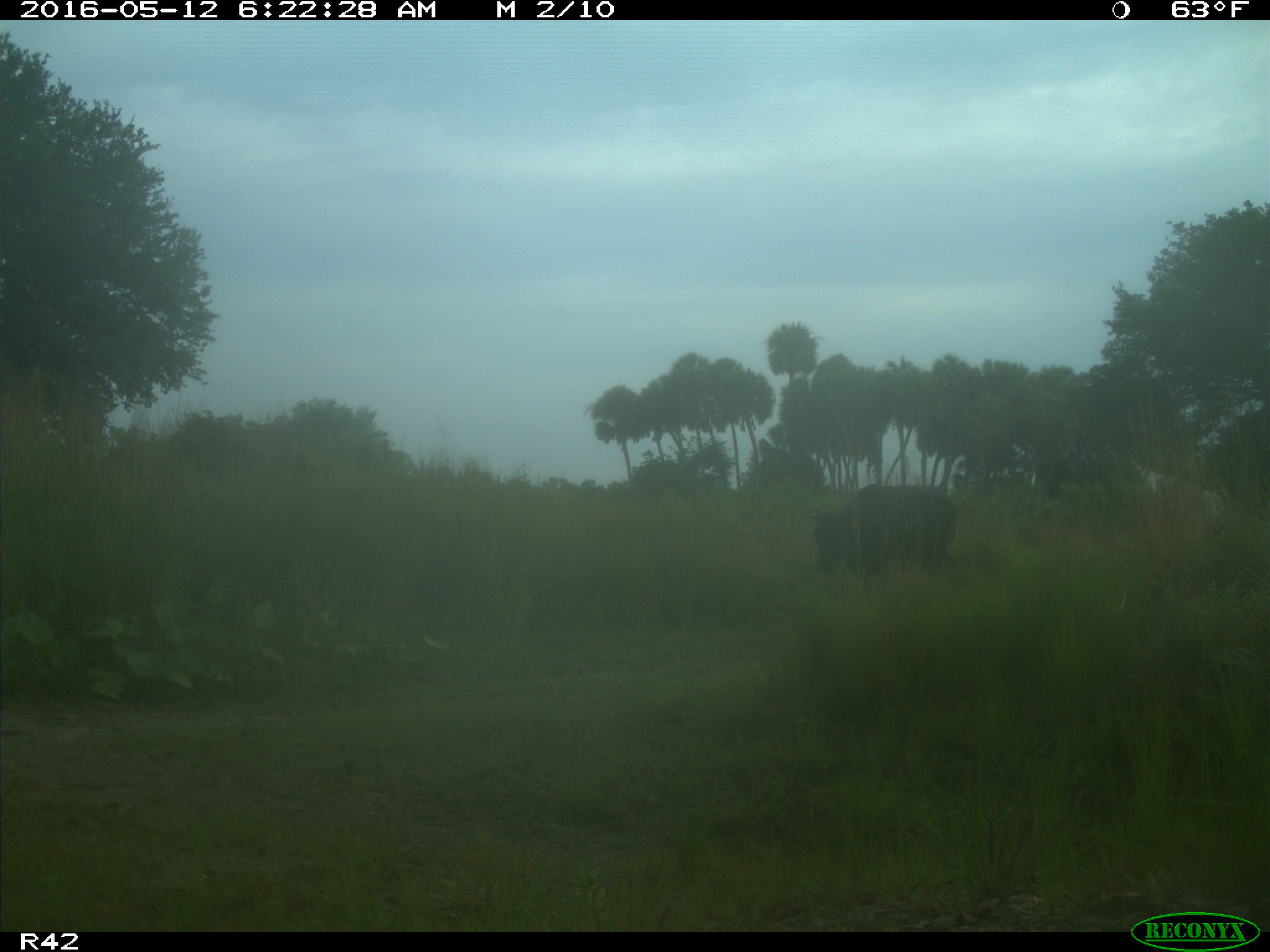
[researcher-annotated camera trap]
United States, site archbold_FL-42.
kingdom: Animalia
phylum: Chordata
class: Mammalia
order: Artiodactyla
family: Bovidae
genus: Bos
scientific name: Bos taurus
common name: domestic cow